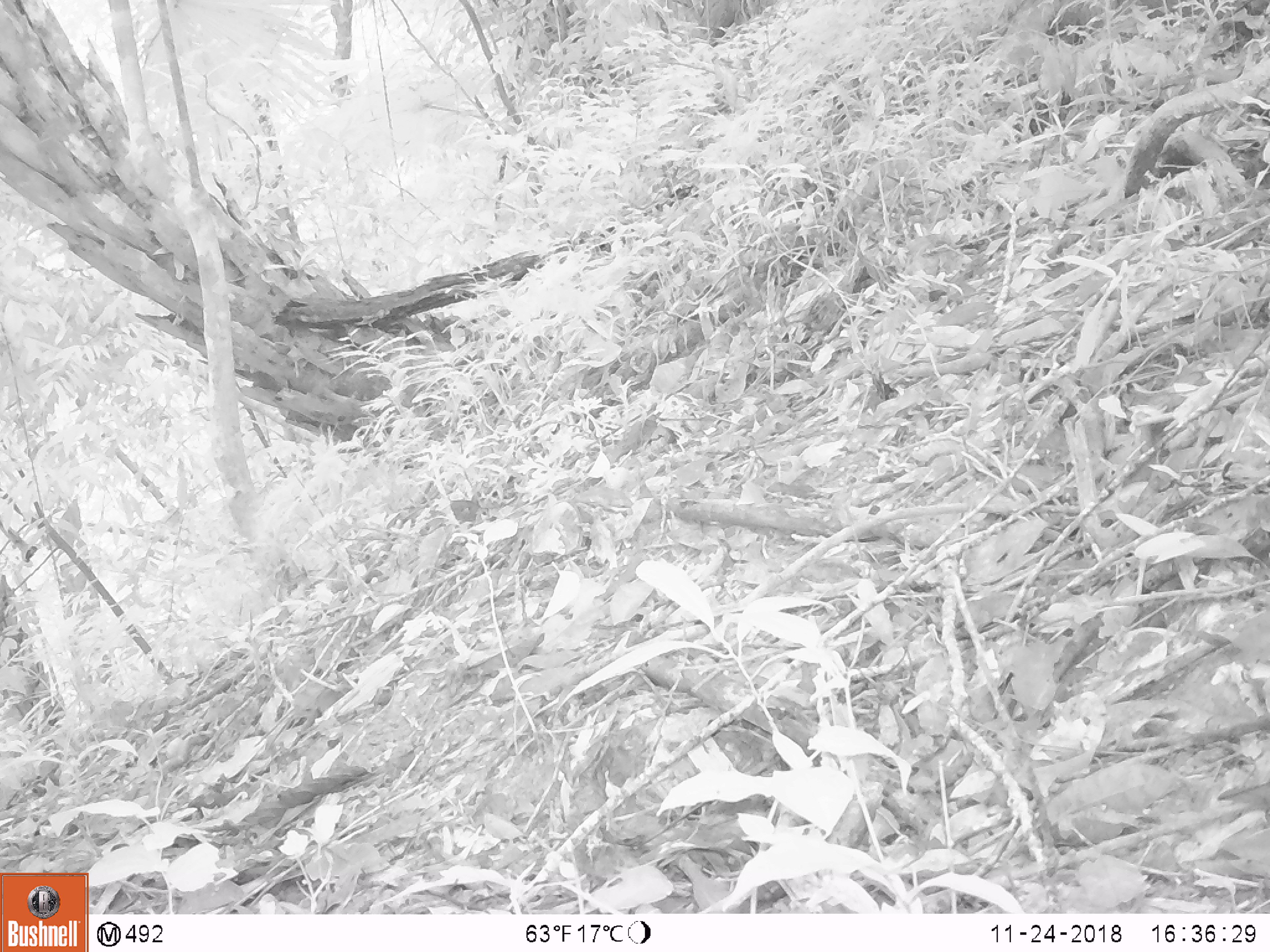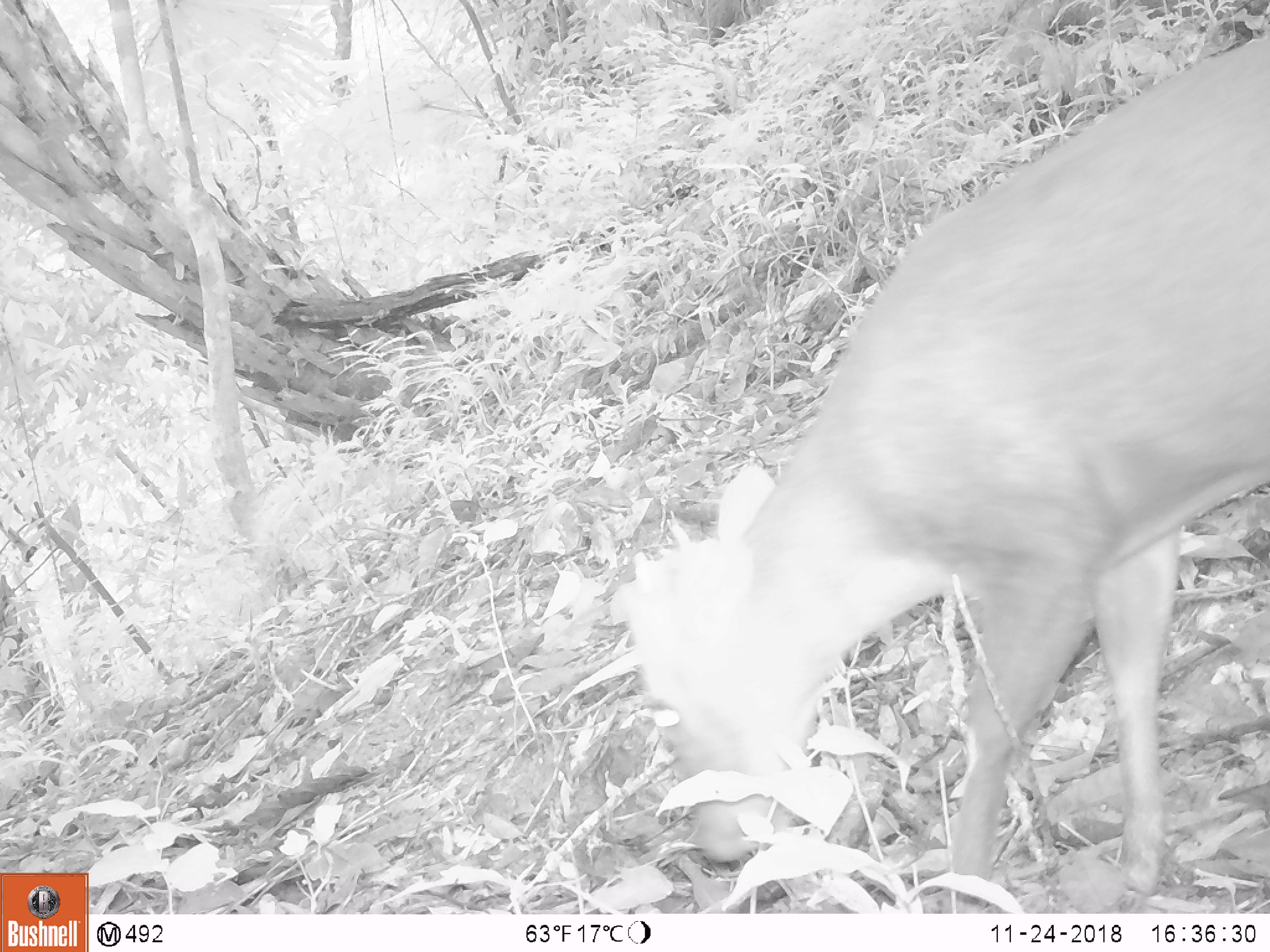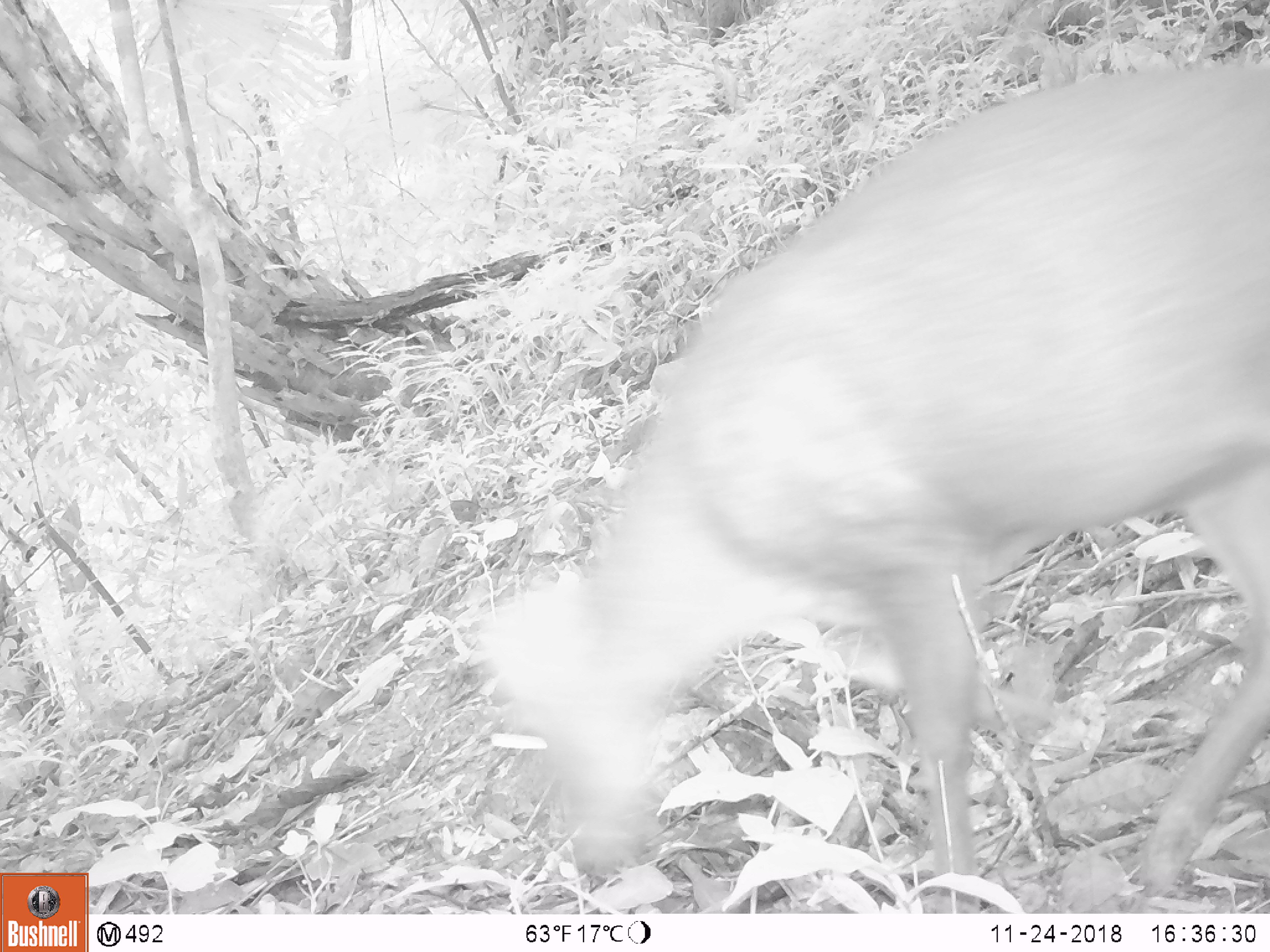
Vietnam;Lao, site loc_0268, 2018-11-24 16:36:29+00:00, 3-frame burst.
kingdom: Animalia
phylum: Chordata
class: Mammalia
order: Artiodactyla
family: Cervidae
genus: Muntiacus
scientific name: Muntiacus rooseveltorum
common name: roosevelt's muntjac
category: roosevelts muntjac group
Roosevelts muntjac group (roosevelt's muntjac) (Muntiacus rooseveltorum). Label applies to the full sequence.